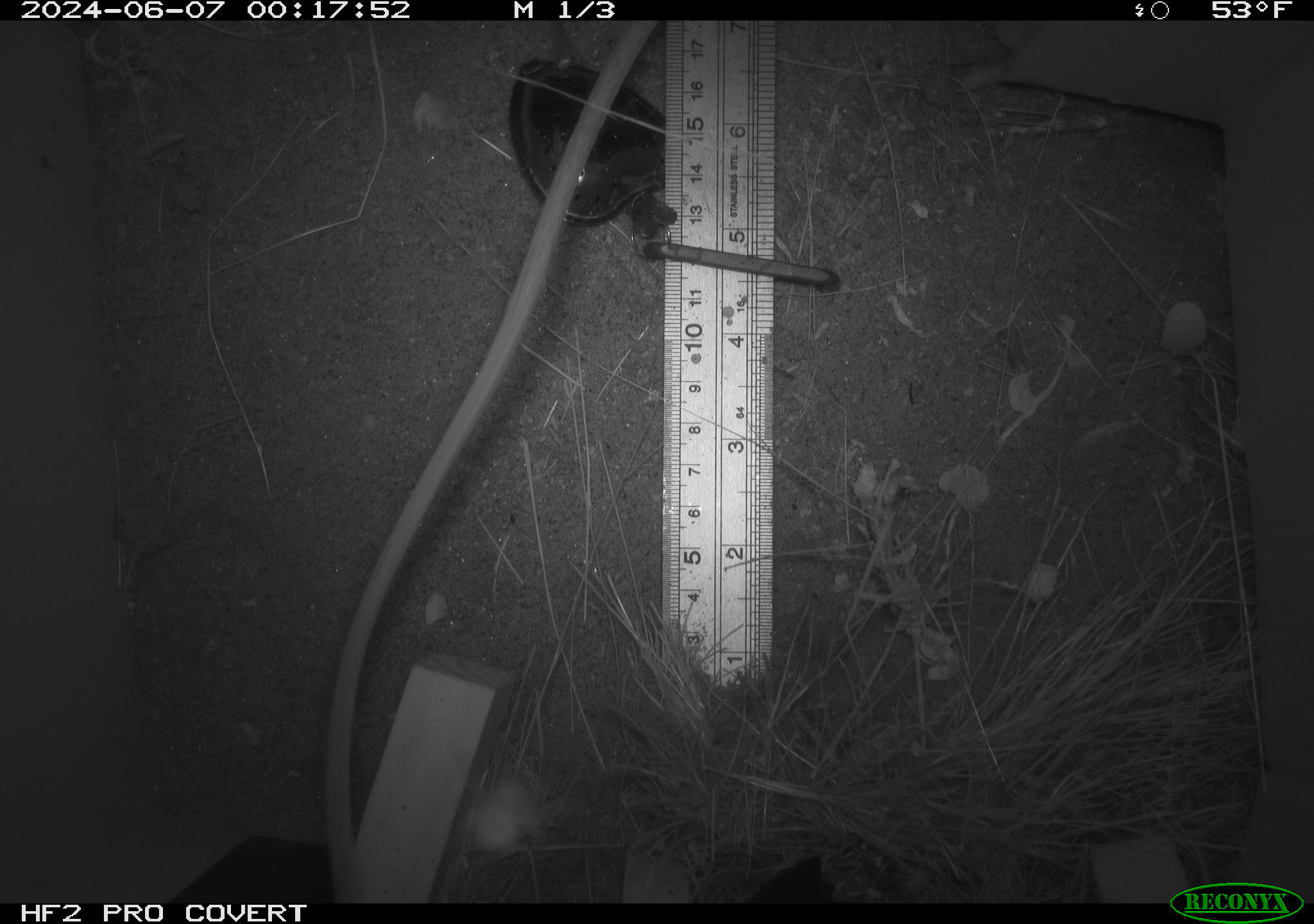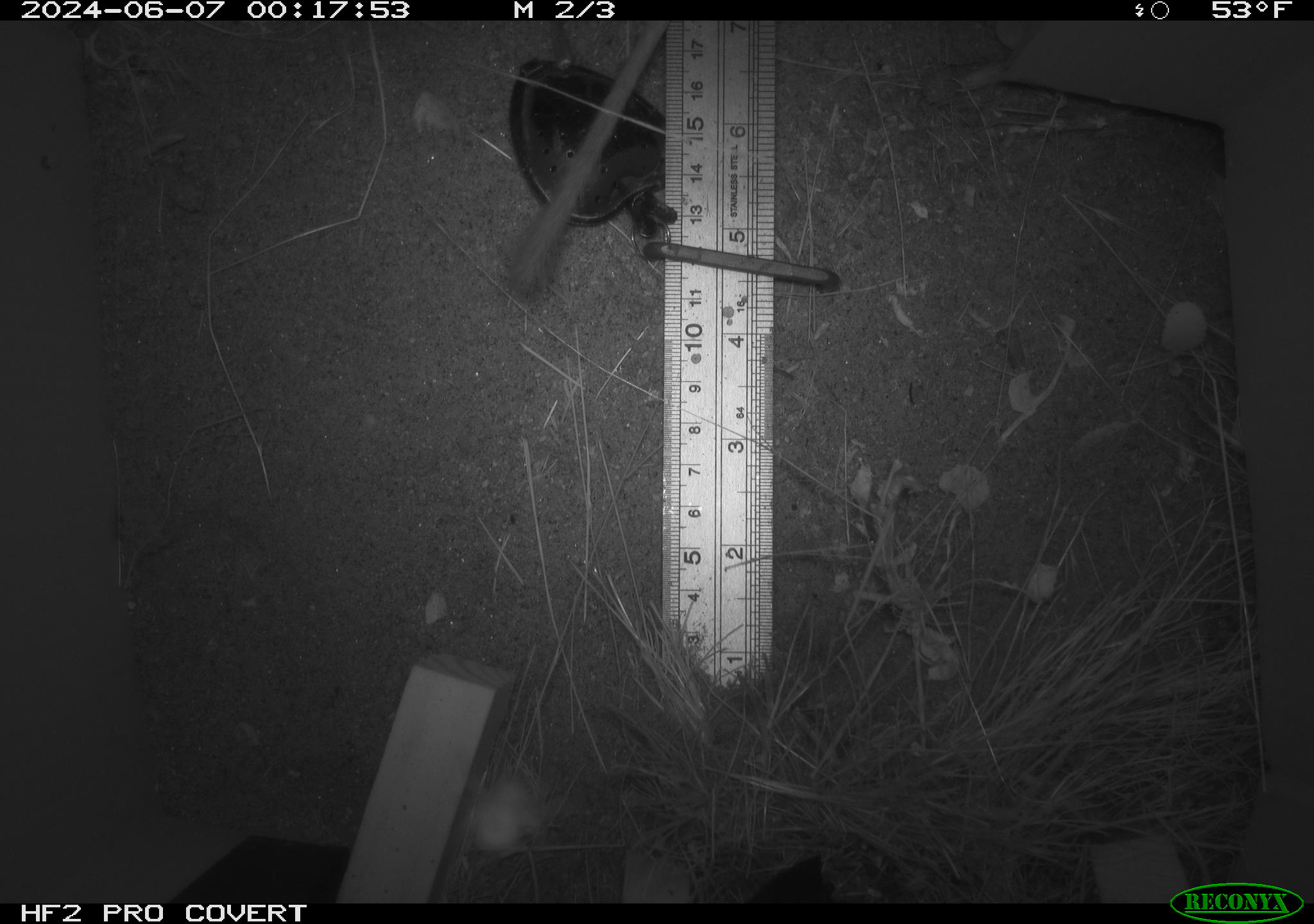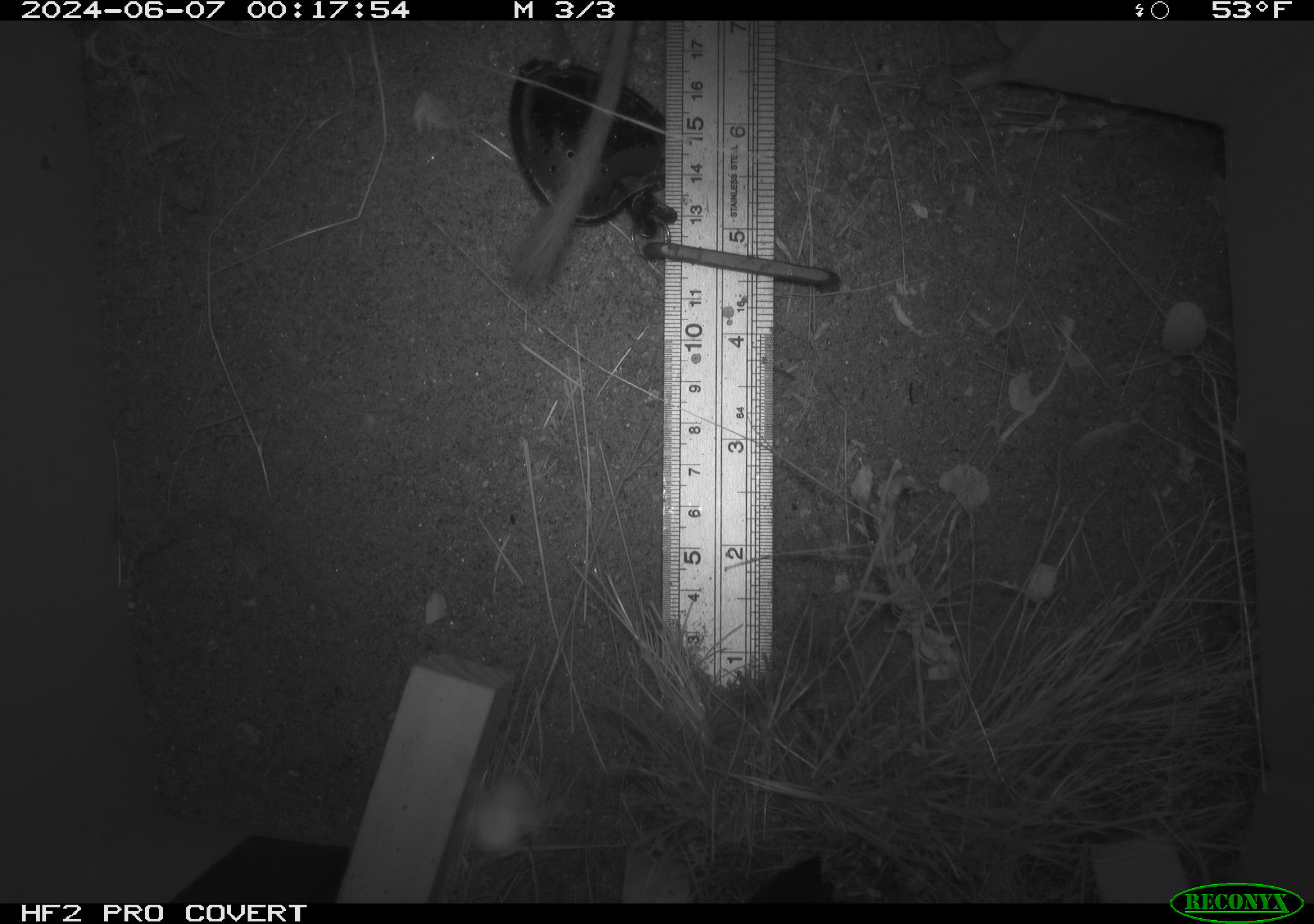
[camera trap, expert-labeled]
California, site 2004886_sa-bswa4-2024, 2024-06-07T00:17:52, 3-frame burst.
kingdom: Animalia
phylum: Chordata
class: Mammalia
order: Rodentia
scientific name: Rodentia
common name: rodent